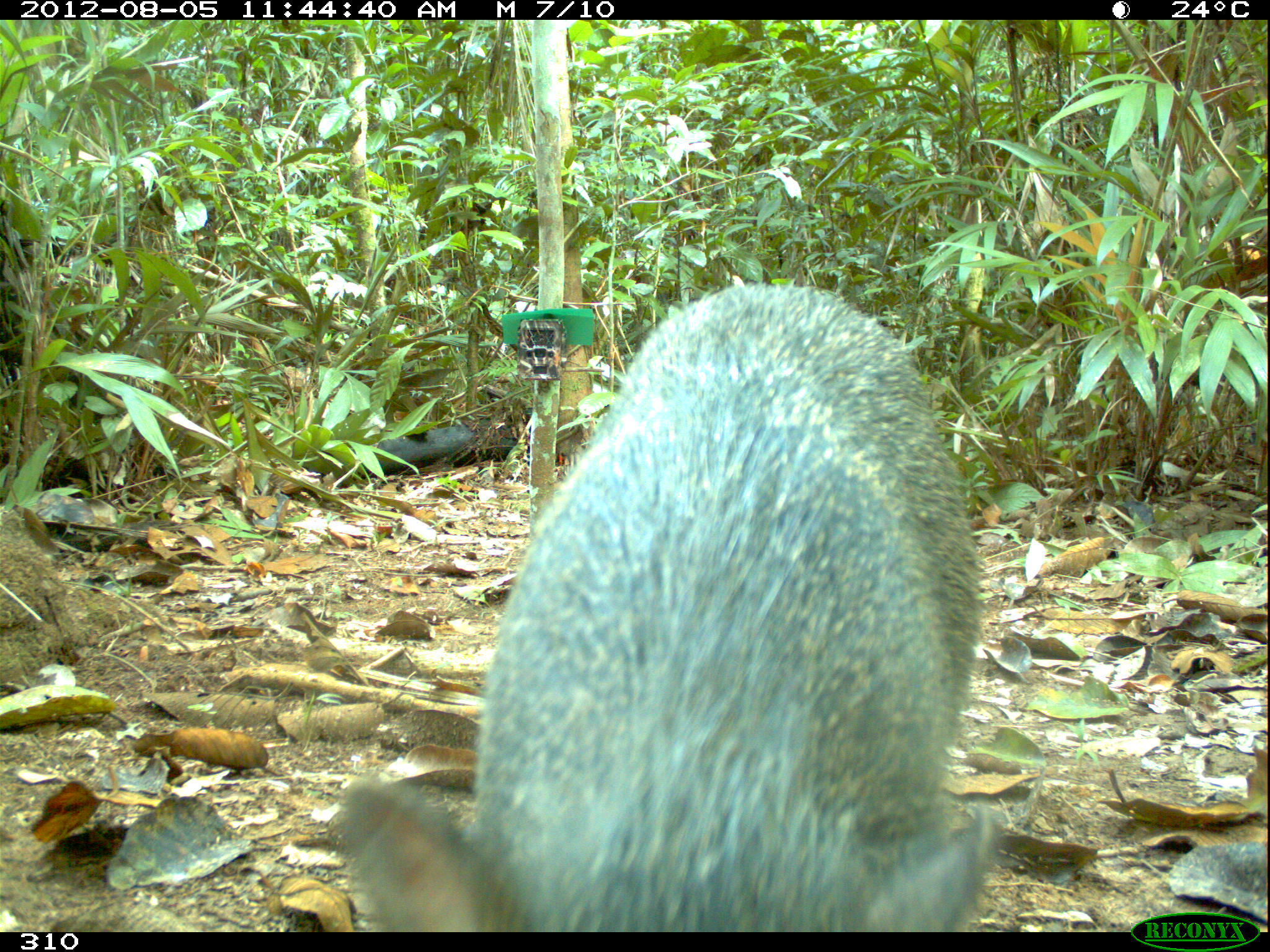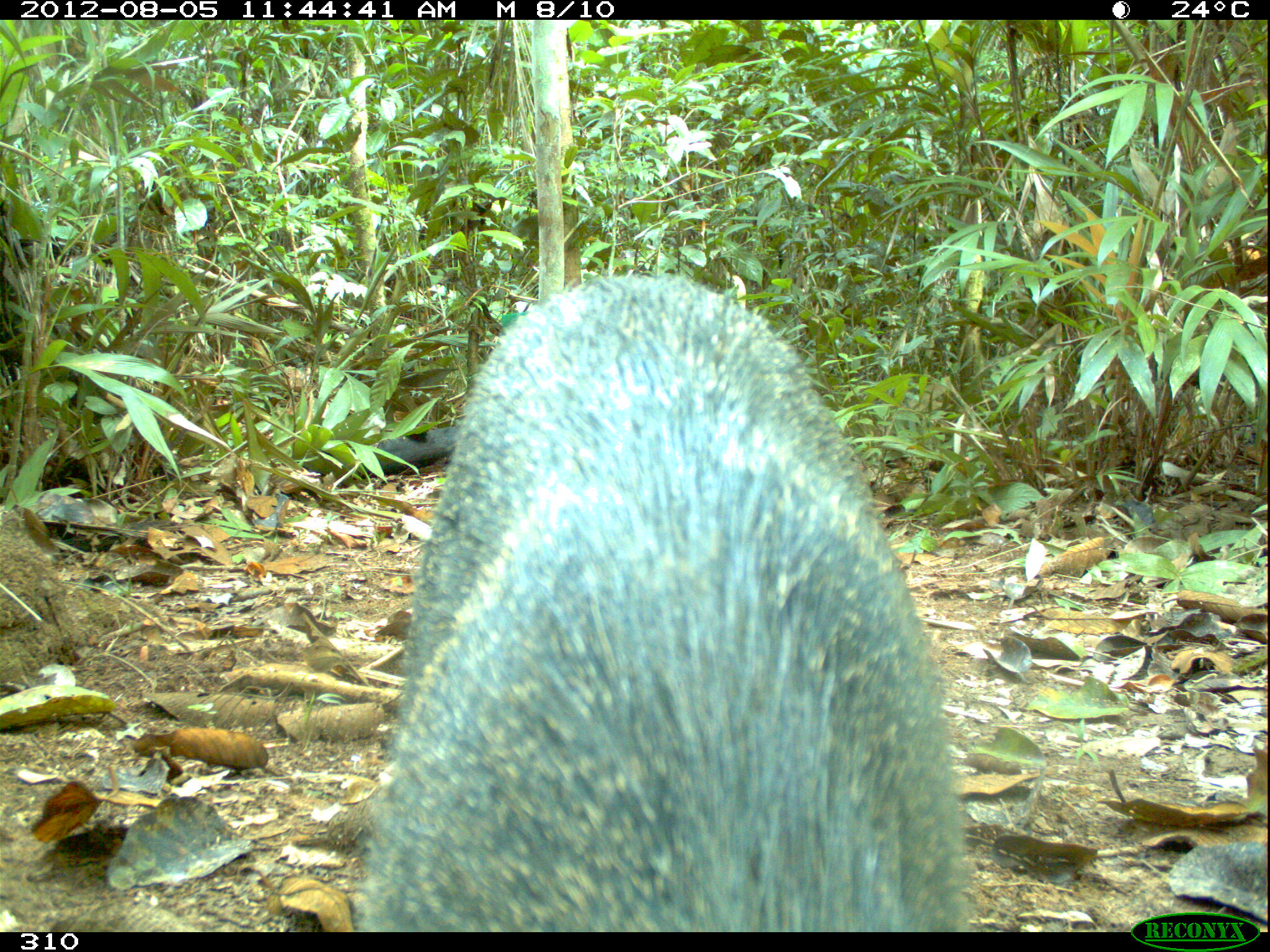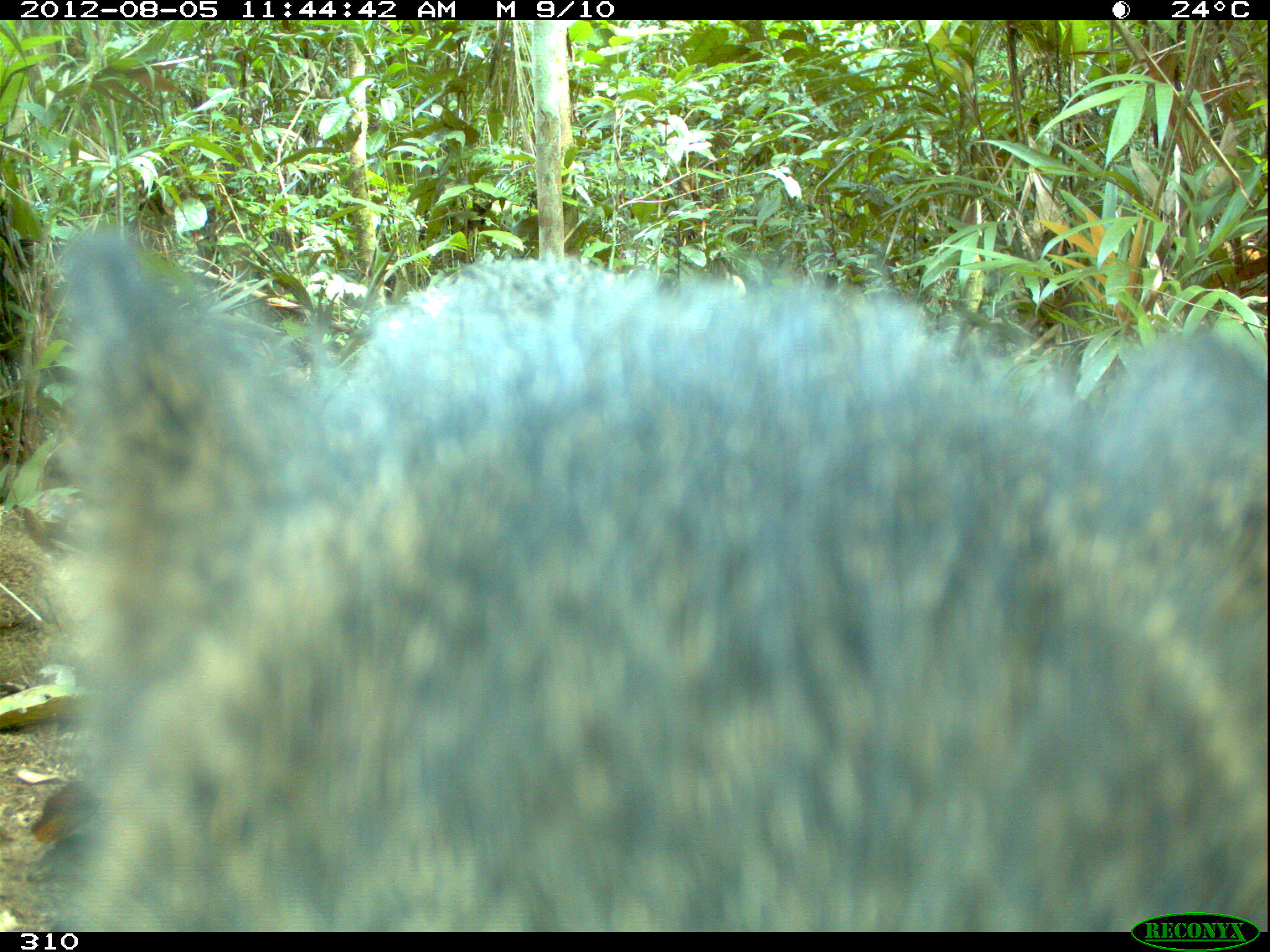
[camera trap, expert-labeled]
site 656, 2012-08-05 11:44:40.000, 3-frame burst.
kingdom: Animalia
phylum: Chordata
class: Mammalia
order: Artiodactyla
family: Tayassuidae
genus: Pecari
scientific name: Pecari tajacu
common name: collared peccary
Pecari tajacu (collared peccary).